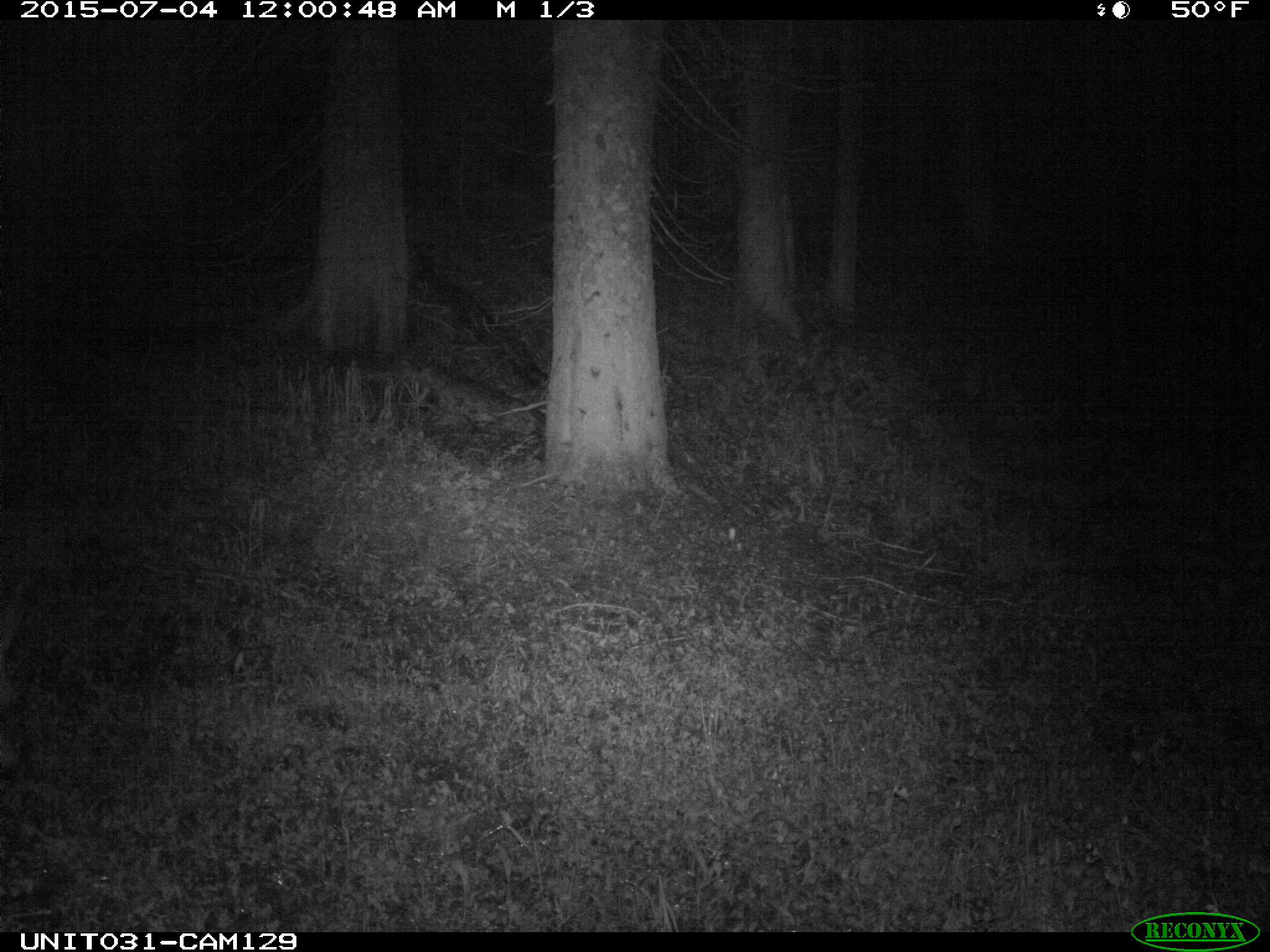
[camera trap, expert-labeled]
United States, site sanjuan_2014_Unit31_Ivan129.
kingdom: Animalia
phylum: Chordata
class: Mammalia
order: Artiodactyla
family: Cervidae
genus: Odocoileus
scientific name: Odocoileus hemionus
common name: mule deer